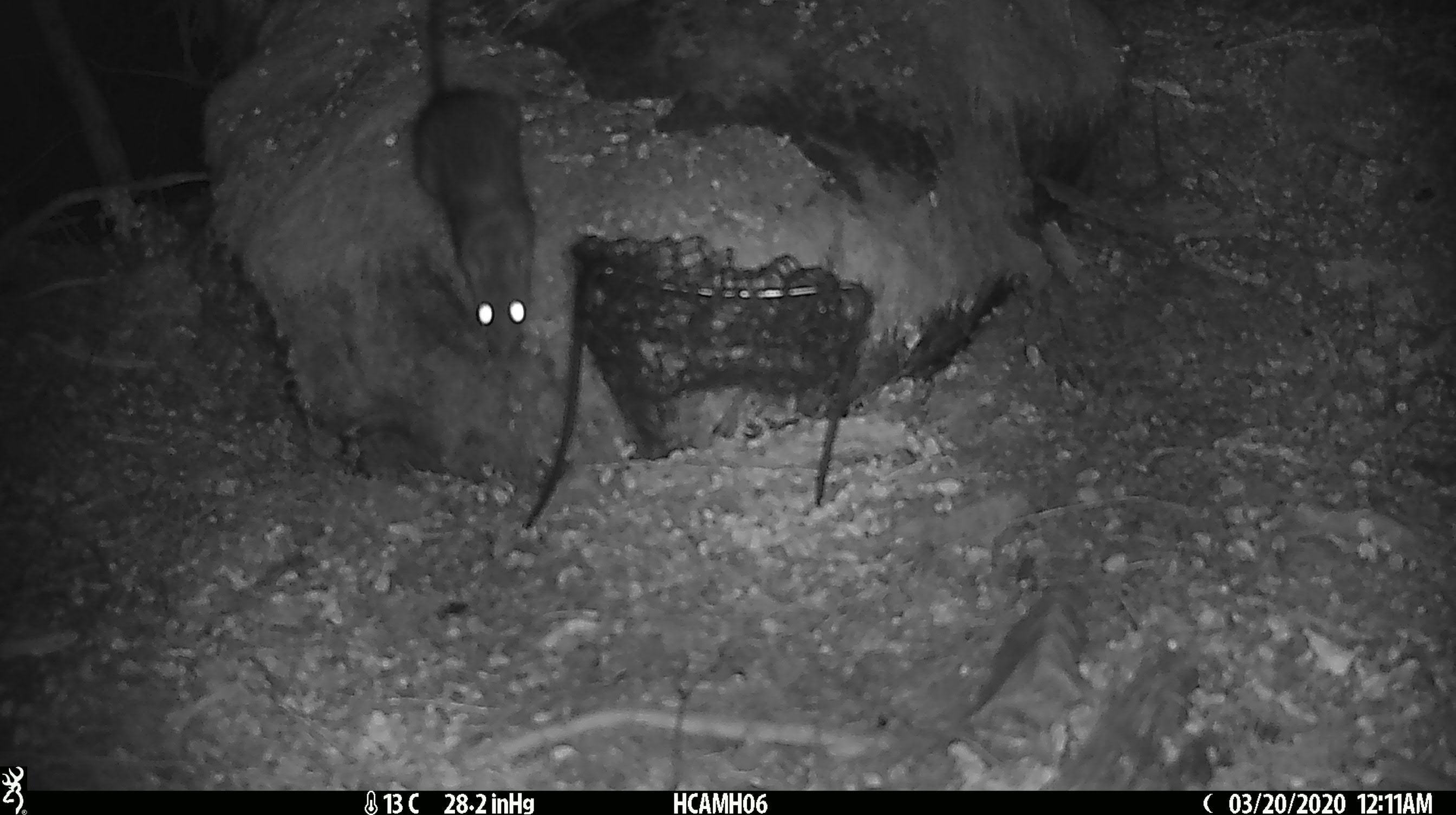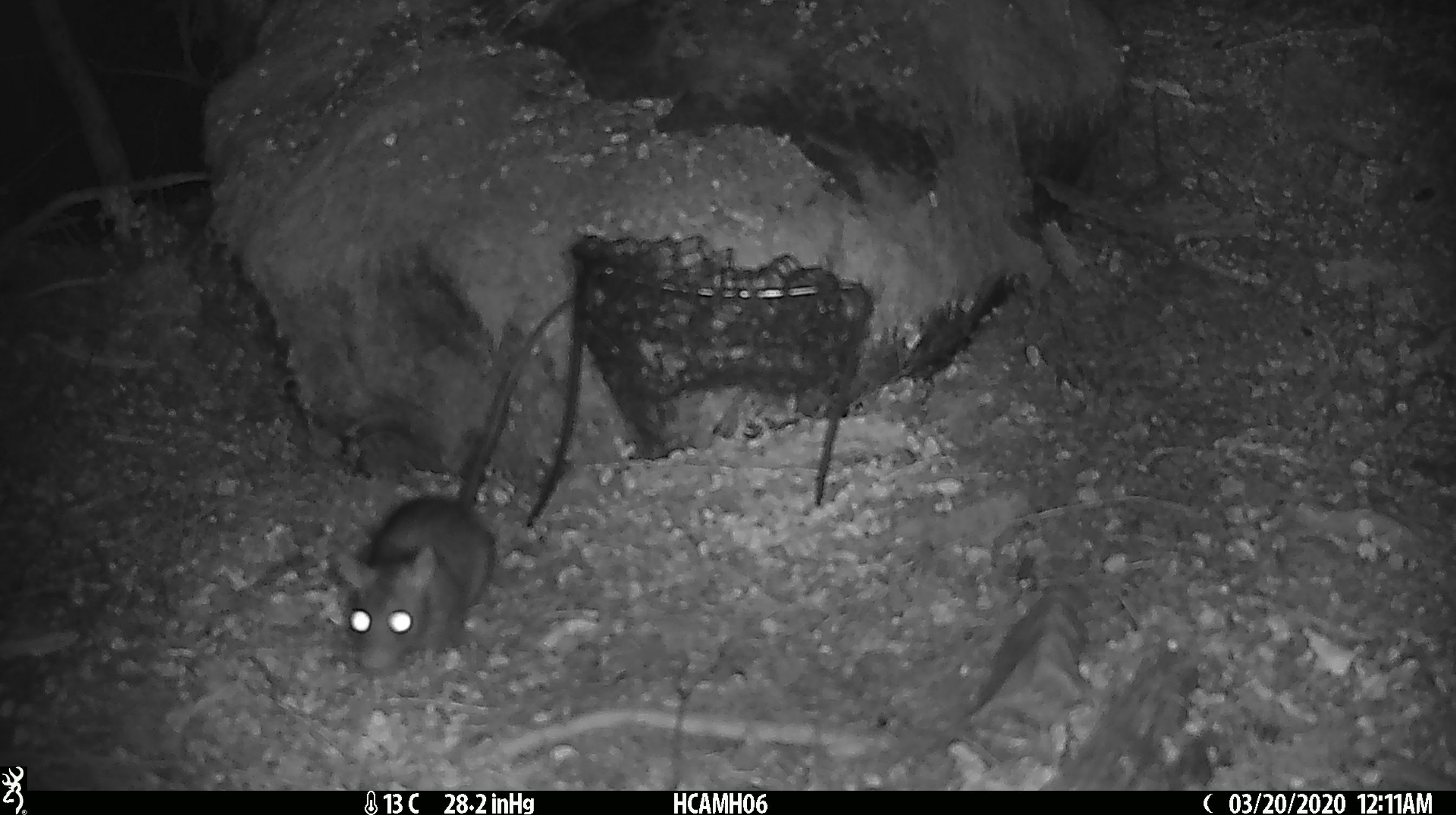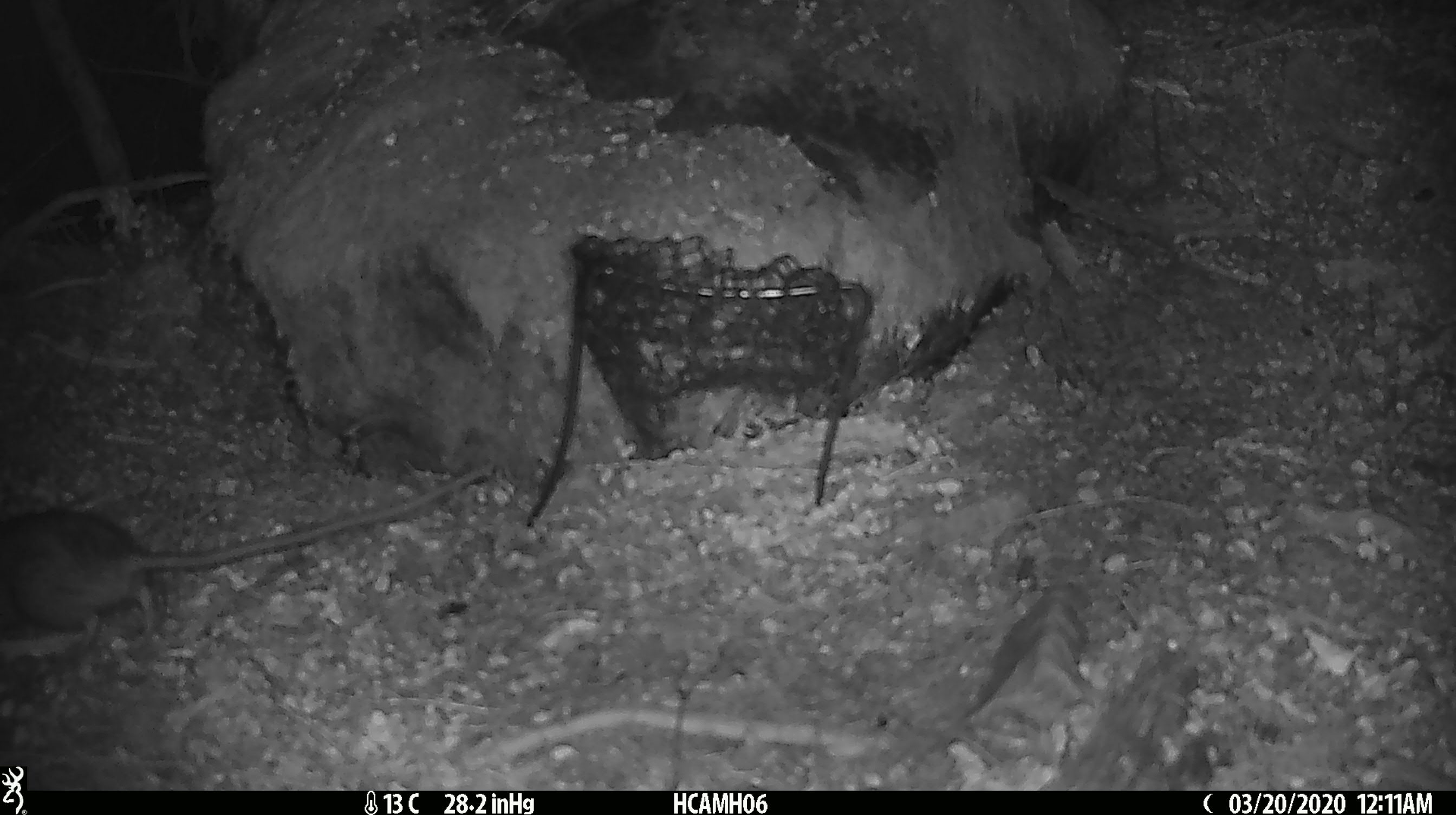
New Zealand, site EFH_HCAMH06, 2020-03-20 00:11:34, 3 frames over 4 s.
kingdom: Animalia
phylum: Chordata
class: Mammalia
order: Rodentia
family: Muridae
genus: Rattus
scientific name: Rattus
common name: rat